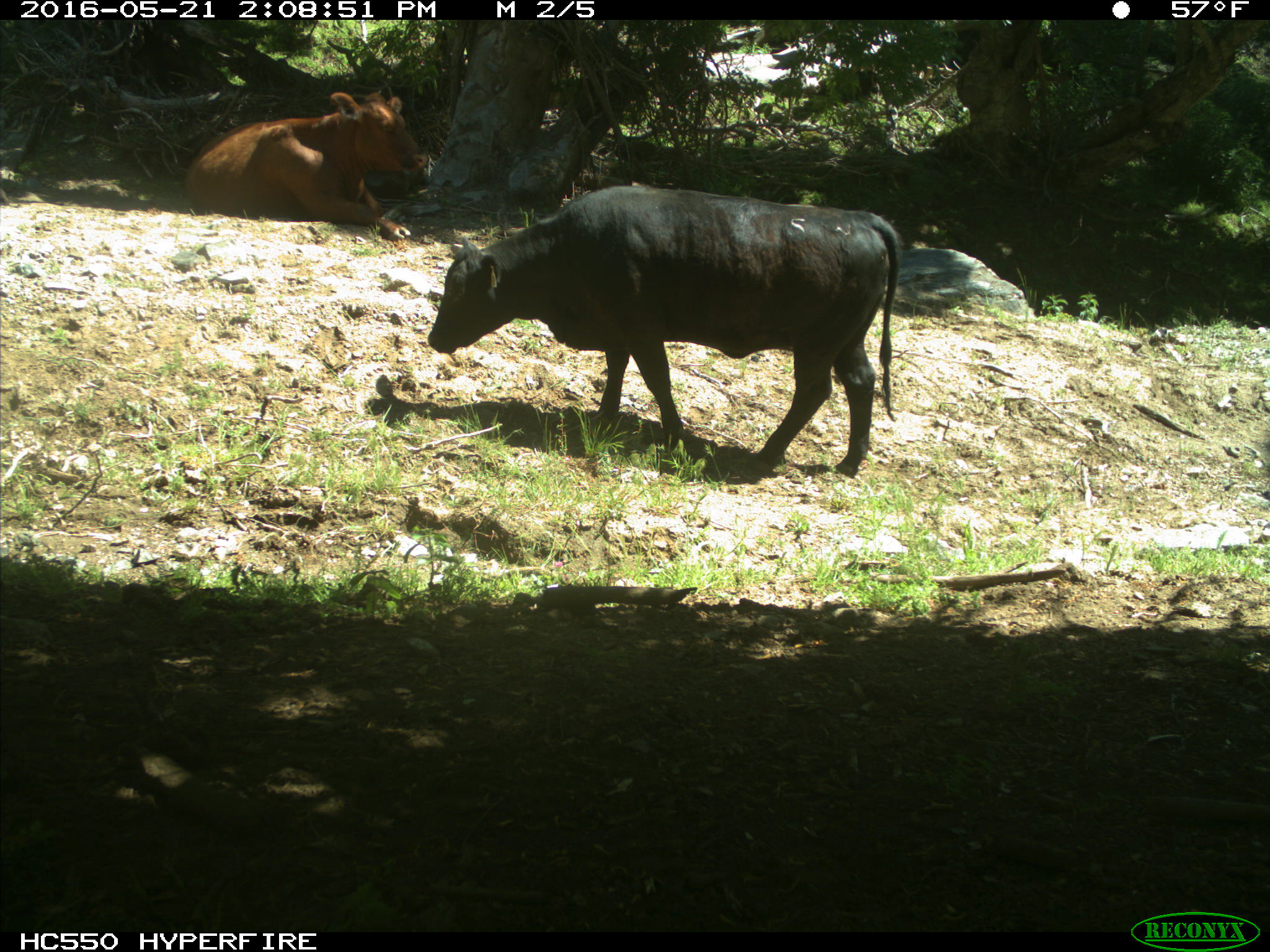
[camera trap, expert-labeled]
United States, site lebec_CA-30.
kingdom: Animalia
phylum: Chordata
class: Mammalia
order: Artiodactyla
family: Bovidae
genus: Bos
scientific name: Bos taurus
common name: domestic cow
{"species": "Bos taurus (domestic cow)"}